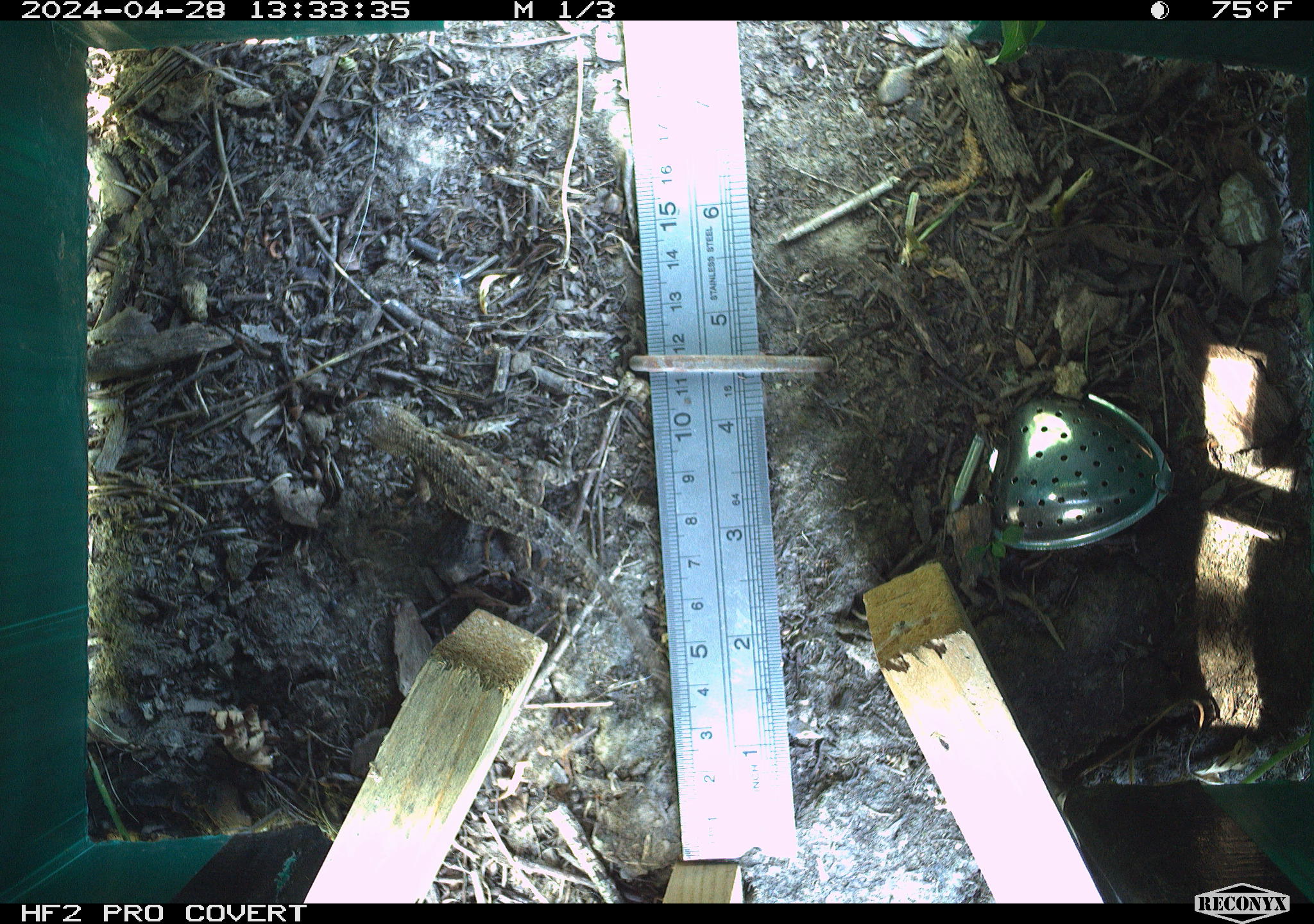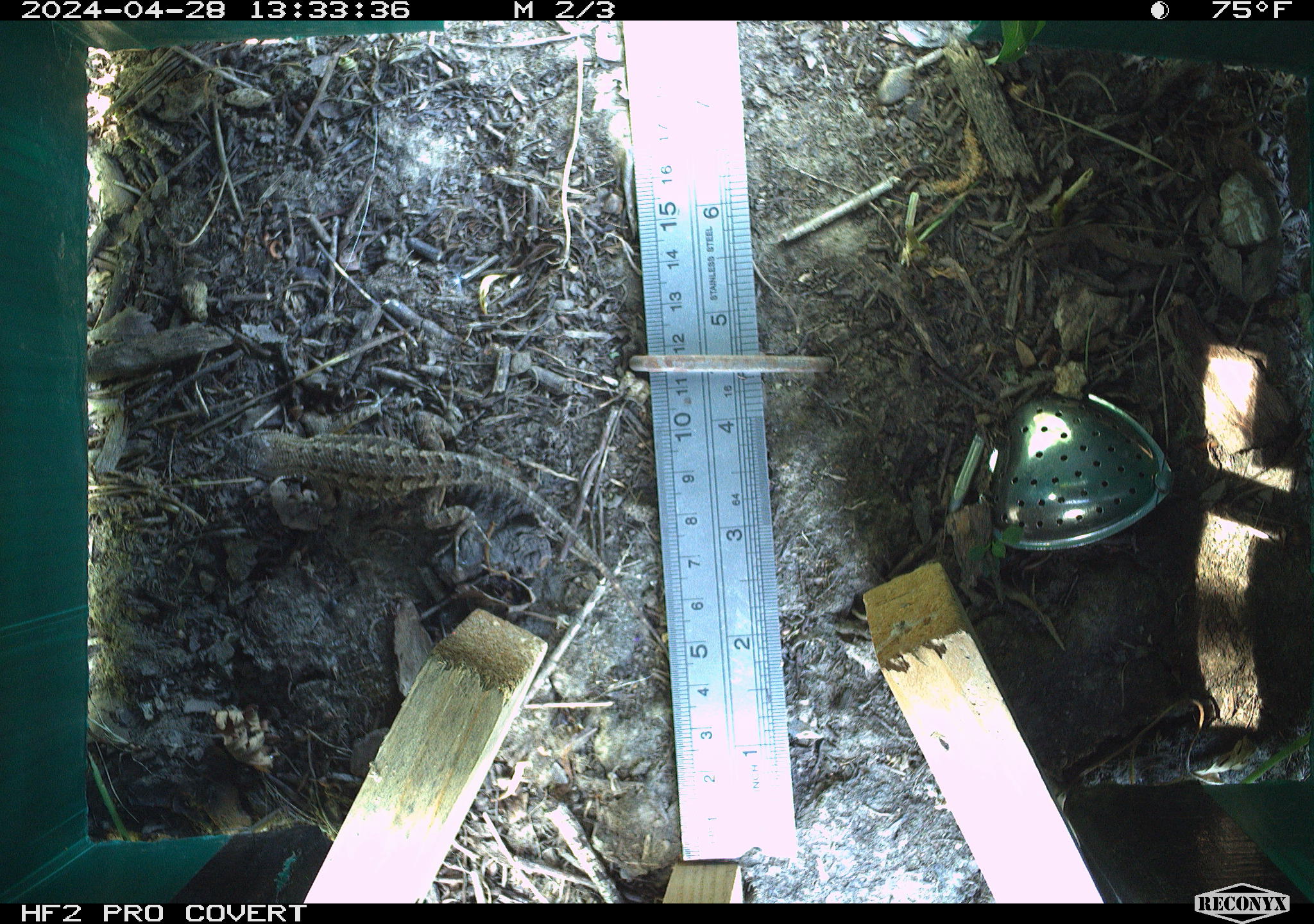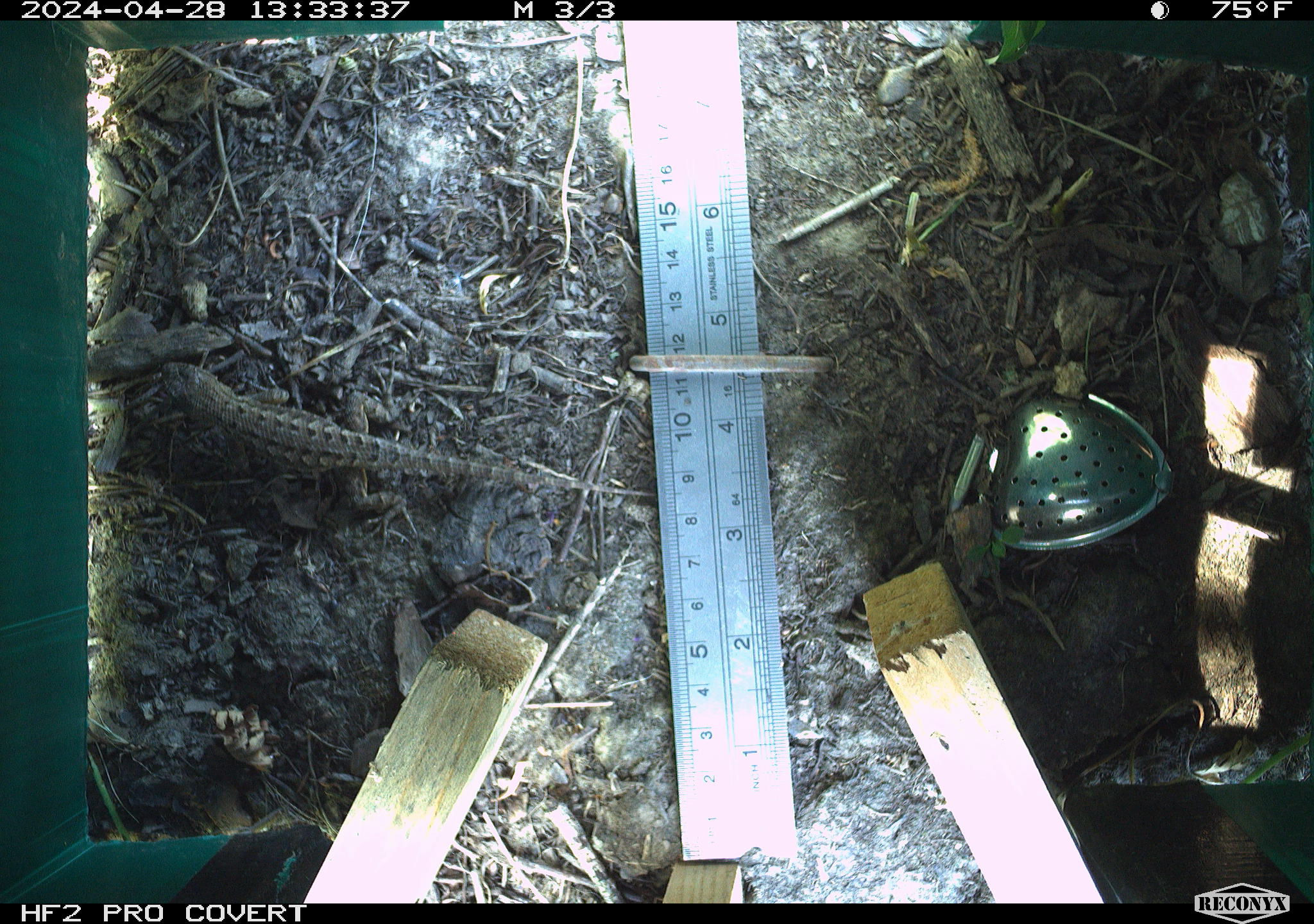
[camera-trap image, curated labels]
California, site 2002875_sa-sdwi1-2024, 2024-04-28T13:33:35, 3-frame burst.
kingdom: Animalia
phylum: Chordata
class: Reptilia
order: Squamata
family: Phrynosomatidae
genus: Sceloporus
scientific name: Sceloporus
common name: spiny lizards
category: sceloporus species